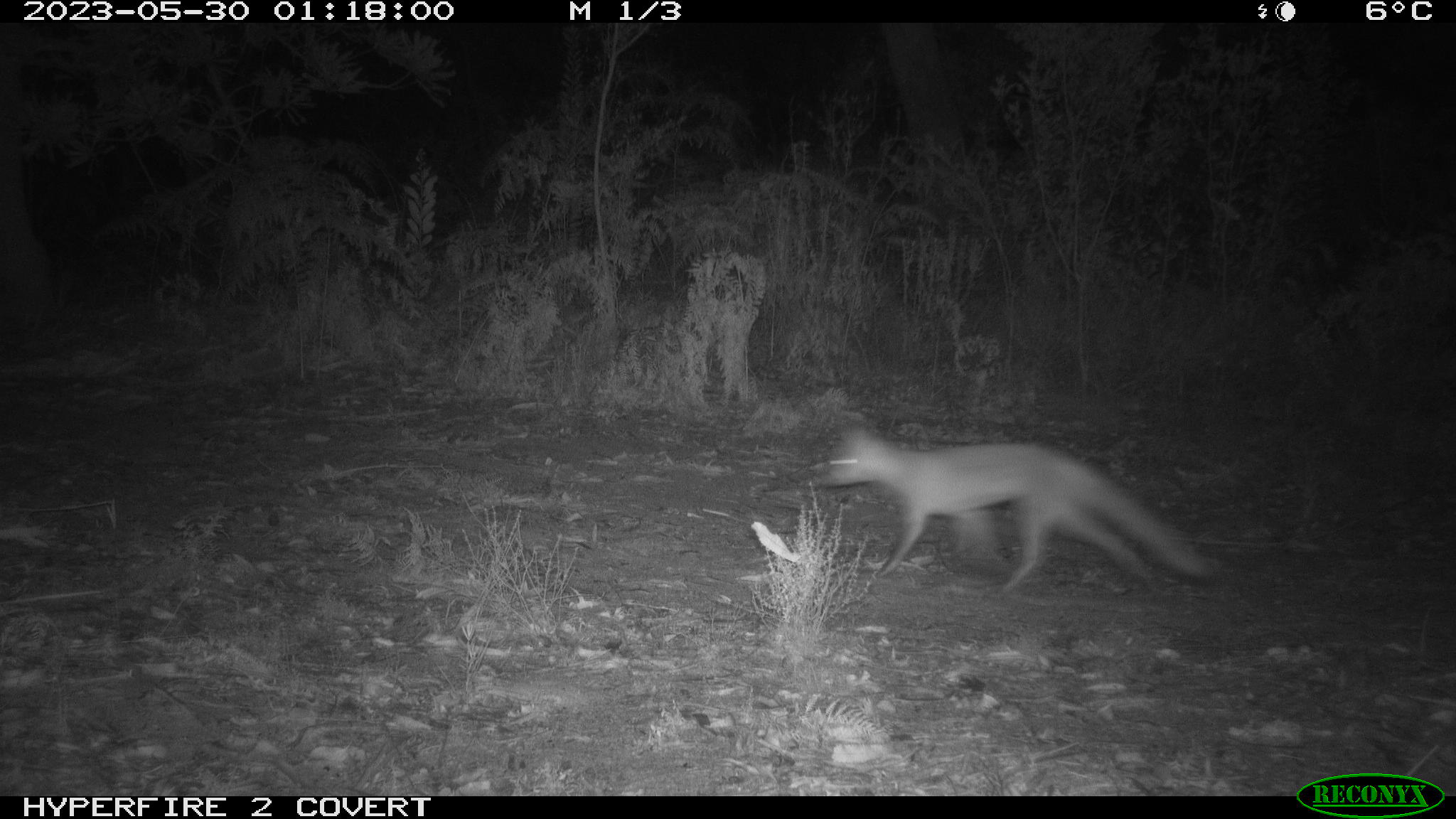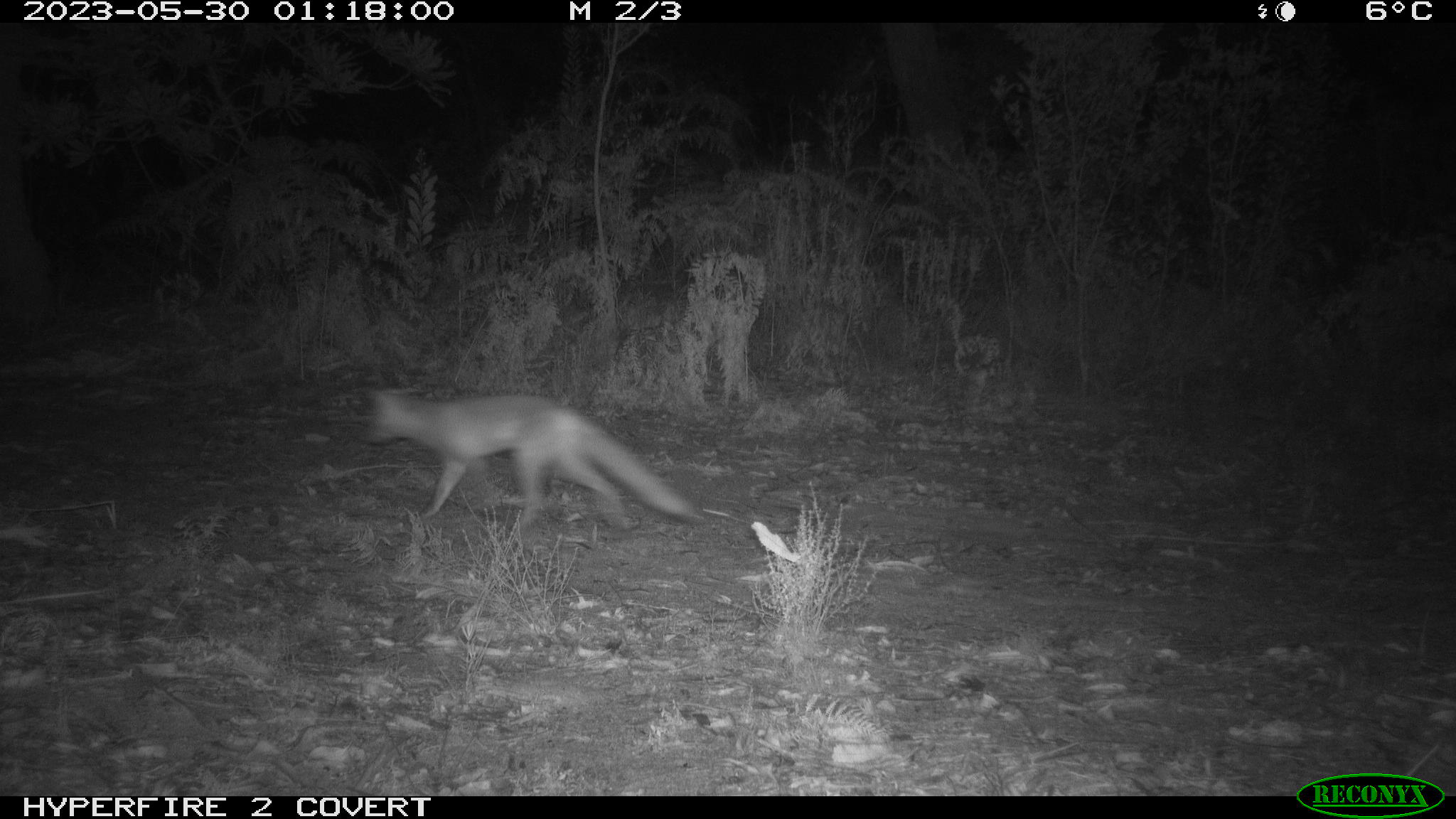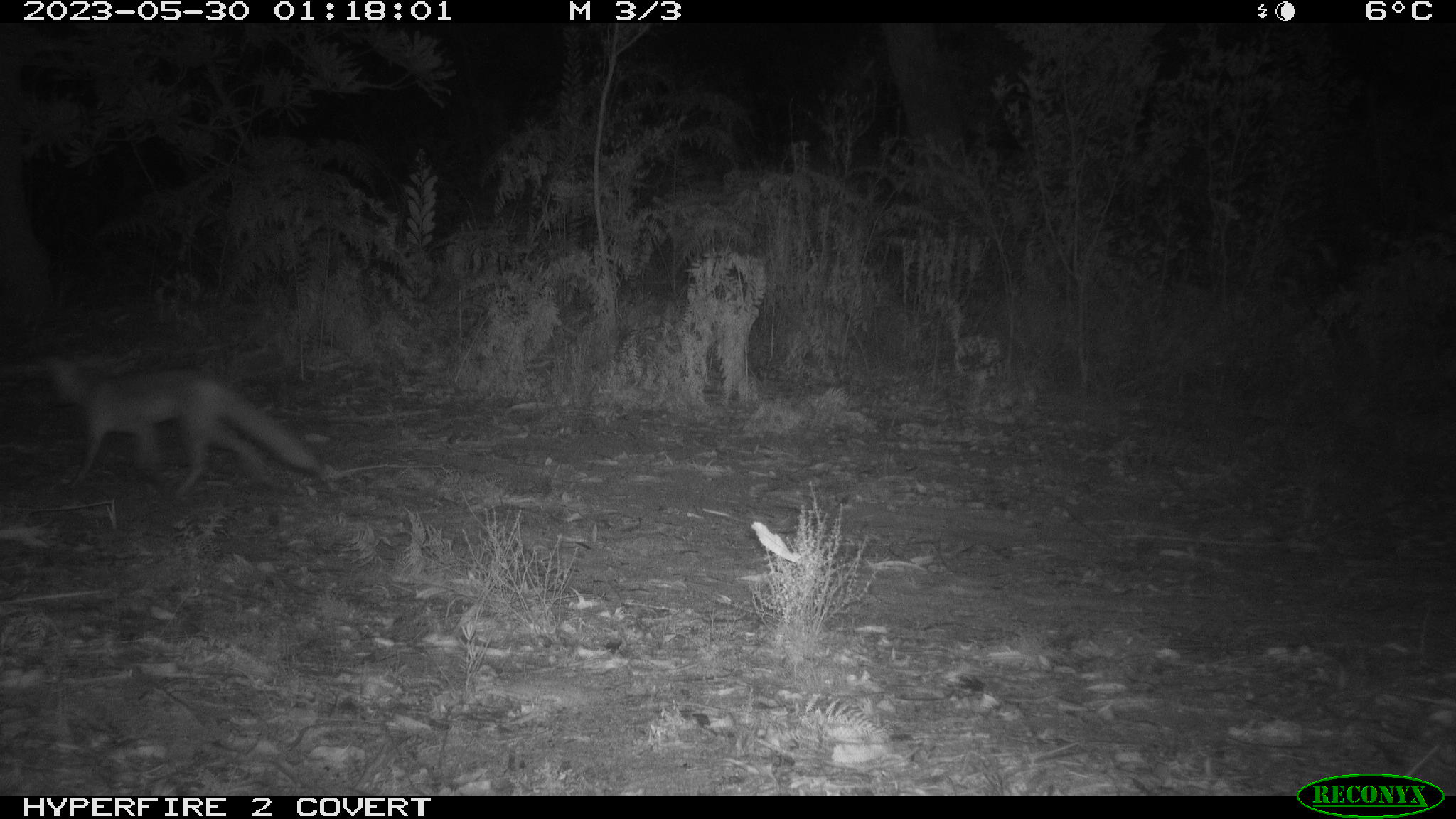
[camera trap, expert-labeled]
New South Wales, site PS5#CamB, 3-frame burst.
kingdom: Animalia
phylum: Chordata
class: Mammalia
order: Carnivora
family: Canidae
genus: Vulpes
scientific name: Vulpes vulpes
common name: red fox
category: fox